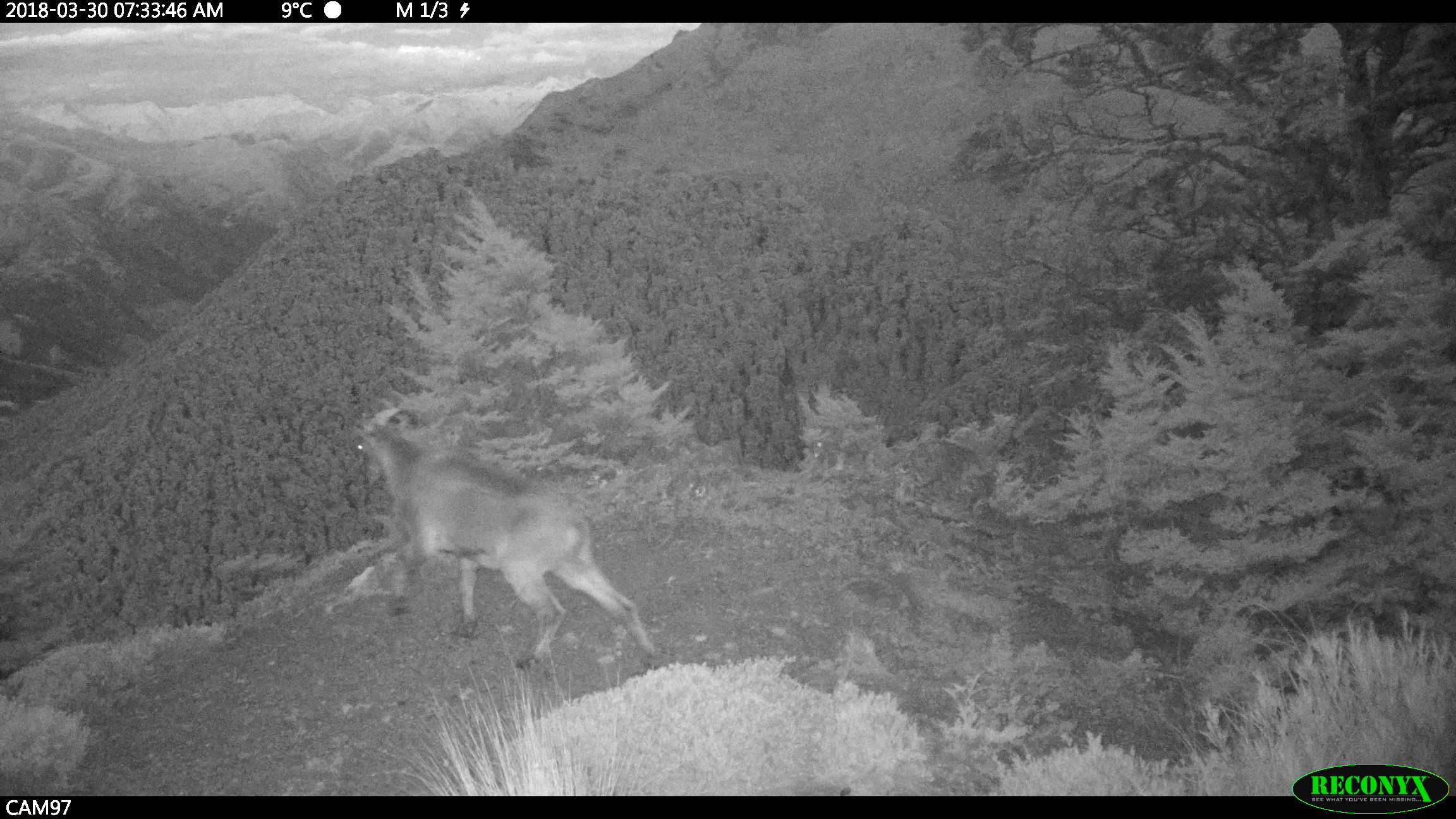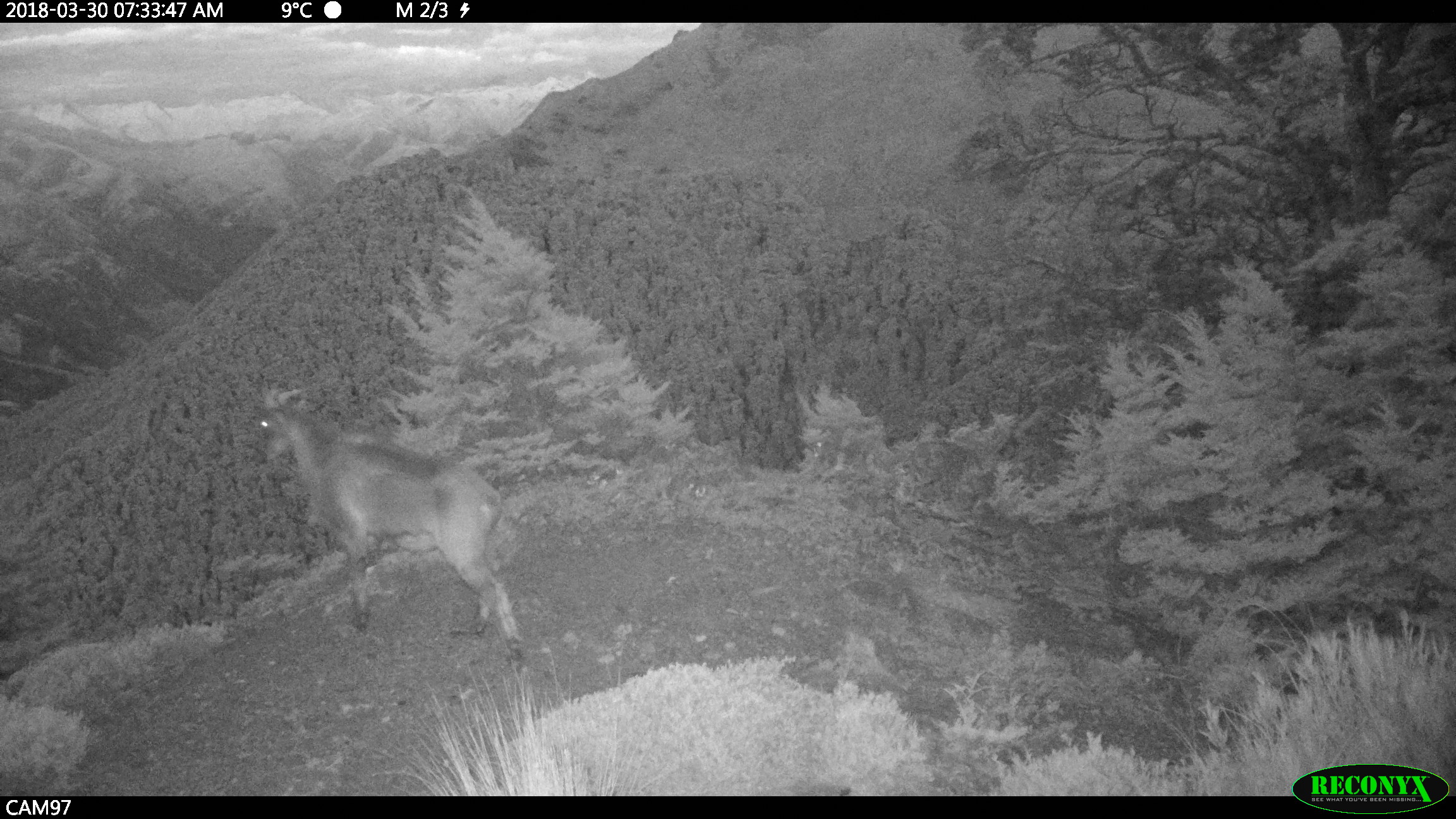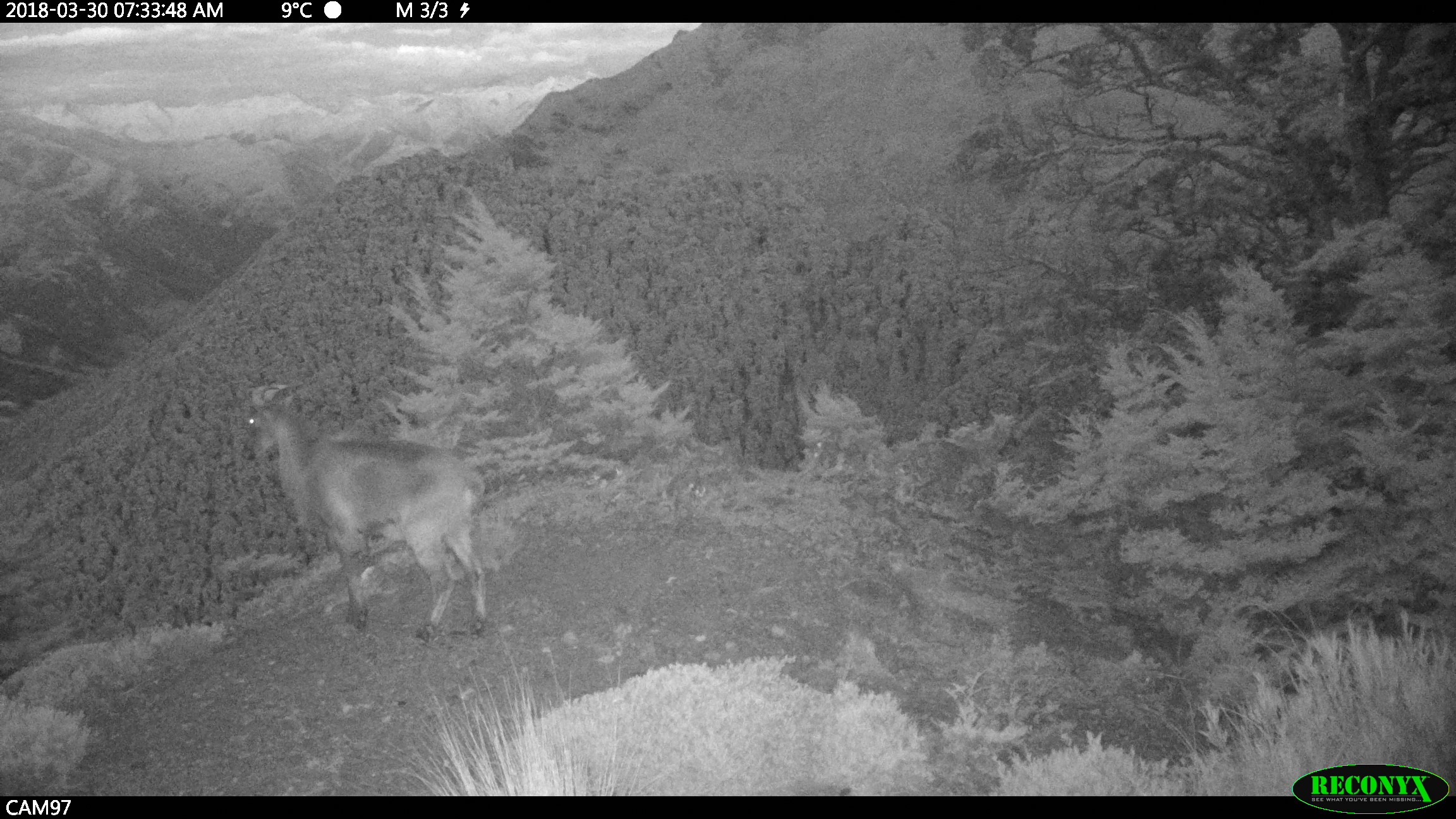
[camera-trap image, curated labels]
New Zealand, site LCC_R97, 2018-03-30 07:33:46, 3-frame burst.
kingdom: Animalia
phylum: Chordata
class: Mammalia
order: Artiodactyla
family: Bovidae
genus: Nilgiritragus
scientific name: Nilgiritragus hylocrius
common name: tahr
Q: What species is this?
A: Tahr (Nilgiritragus hylocrius).